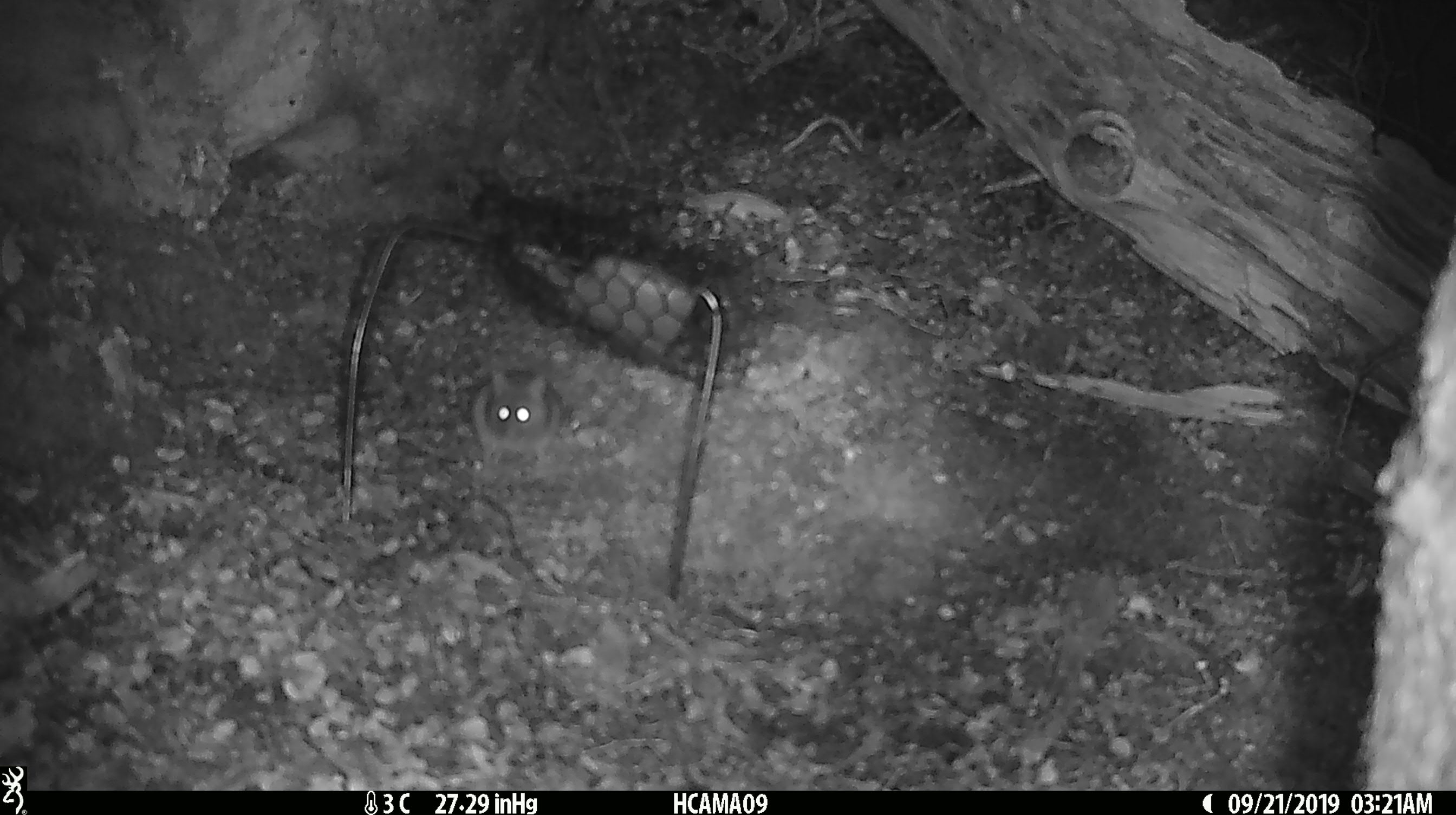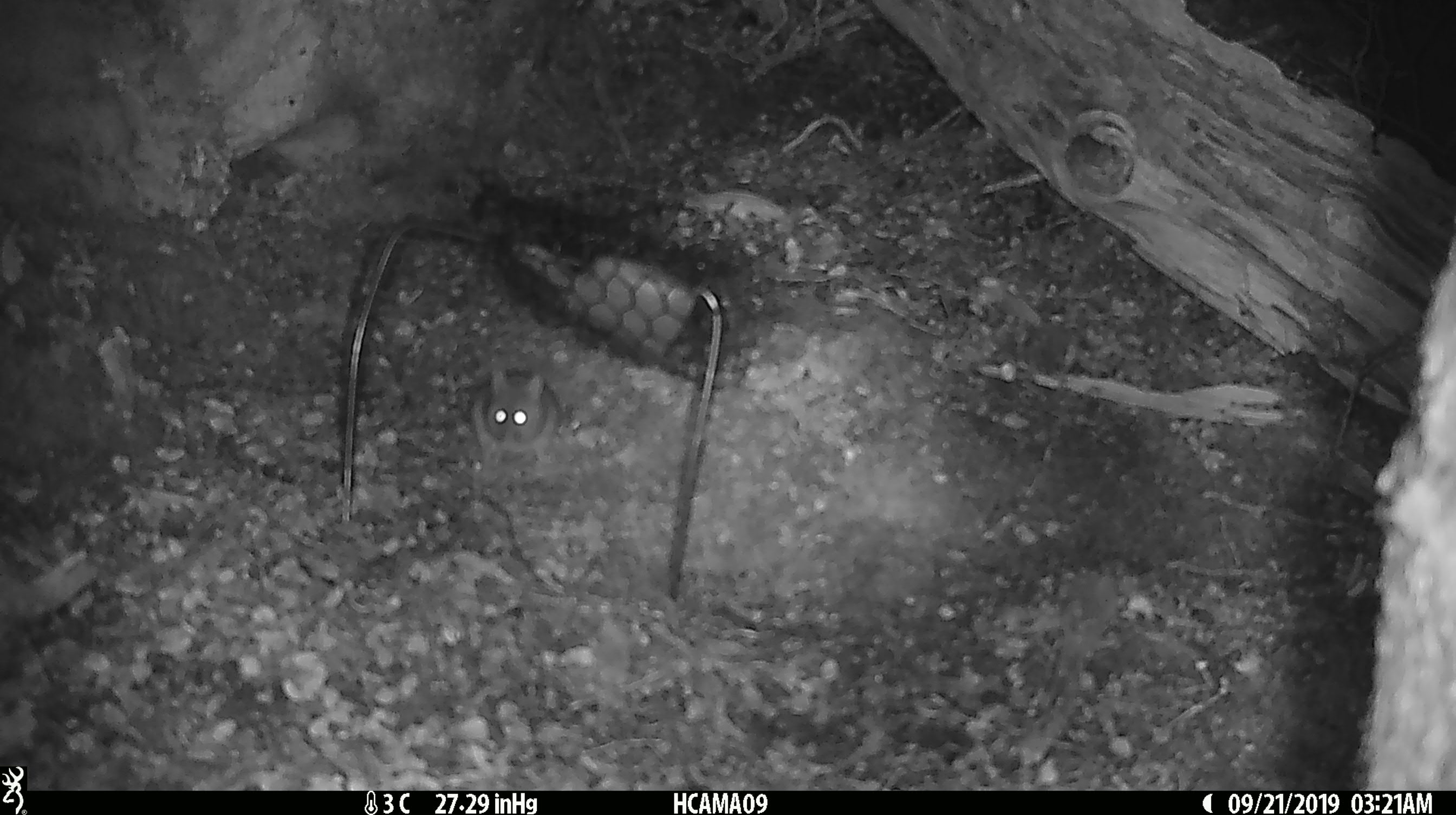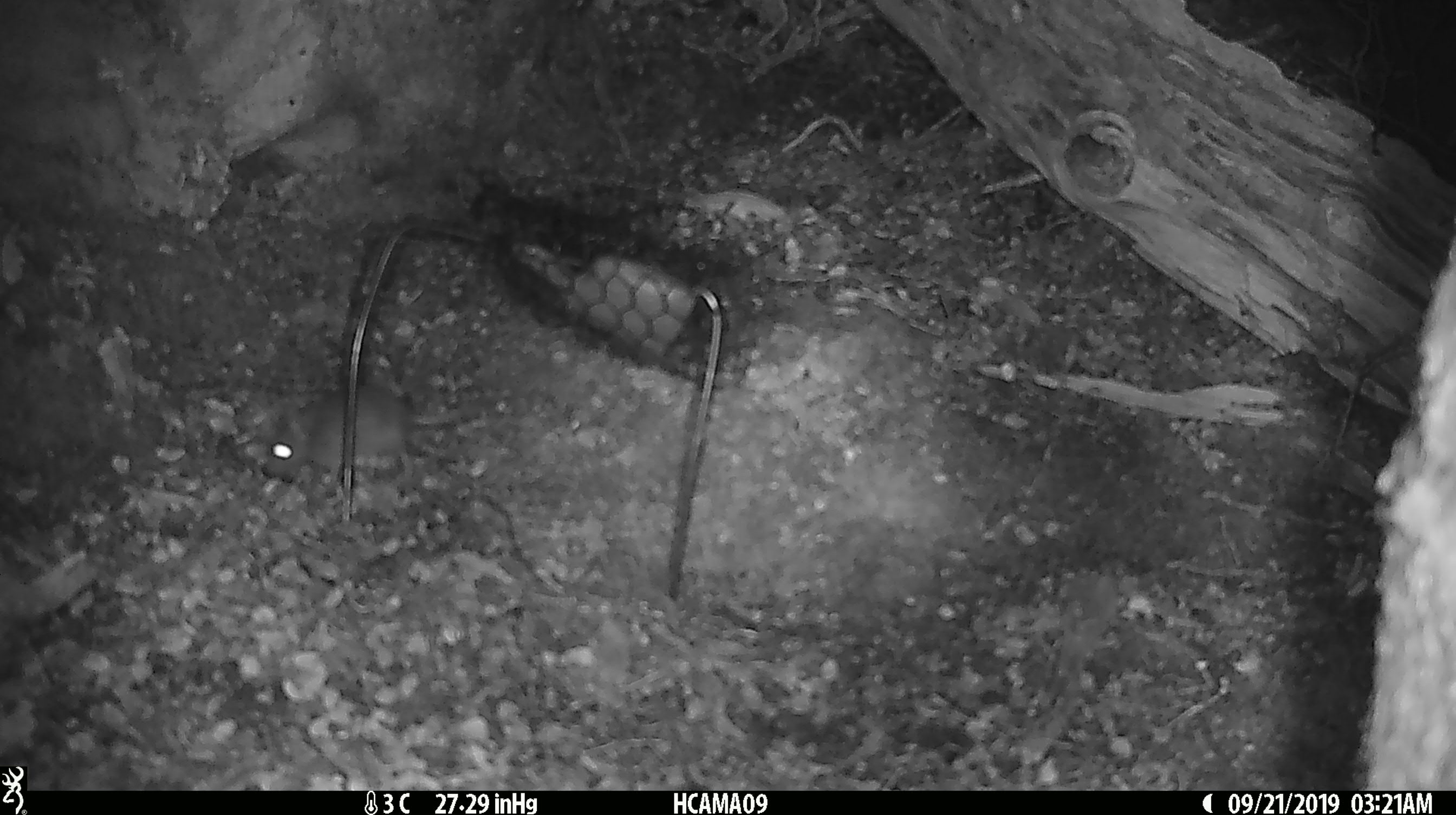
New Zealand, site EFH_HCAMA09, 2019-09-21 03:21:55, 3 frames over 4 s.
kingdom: Animalia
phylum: Chordata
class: Mammalia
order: Rodentia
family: Muridae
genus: Mus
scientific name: Mus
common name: mouse